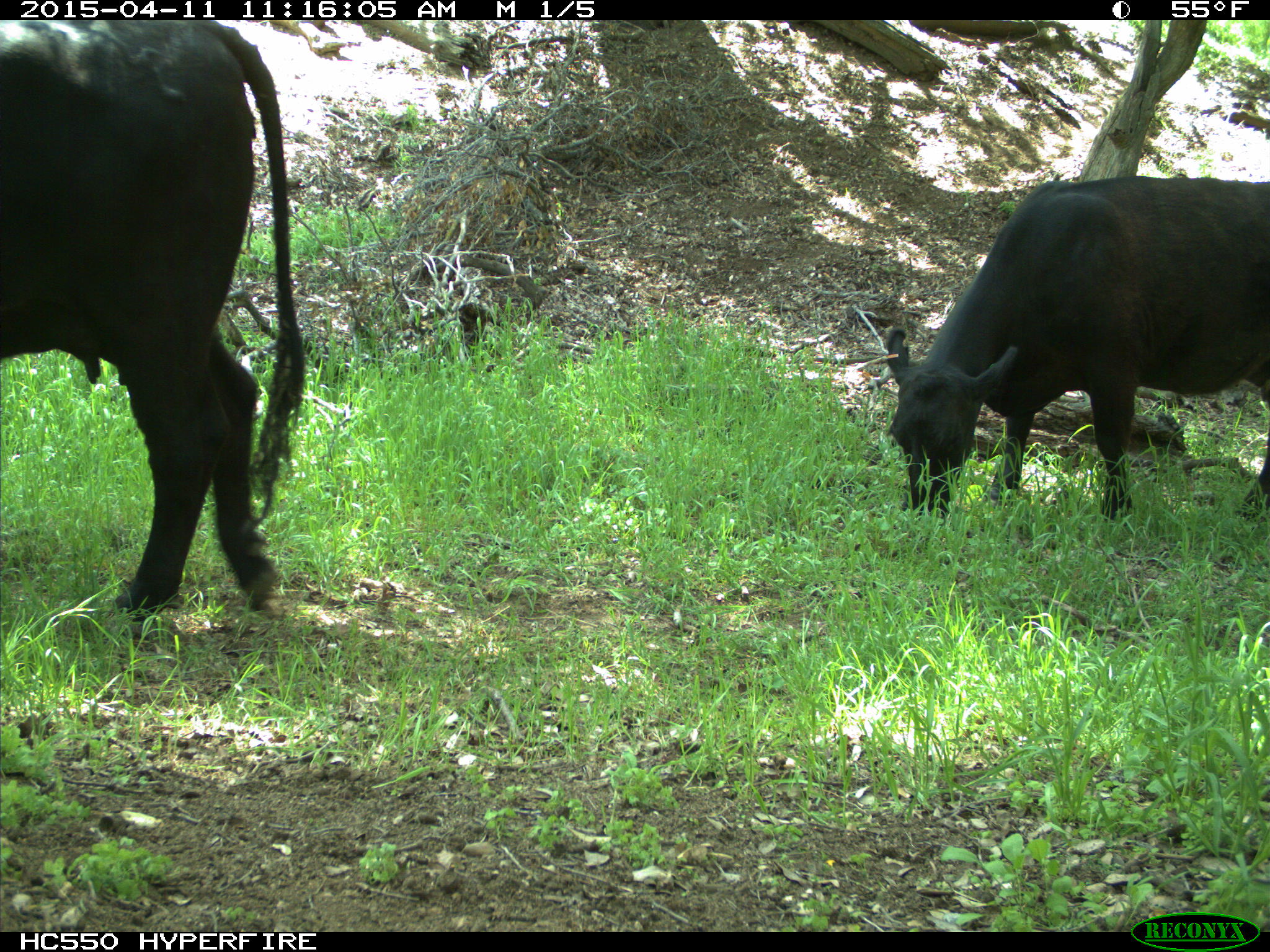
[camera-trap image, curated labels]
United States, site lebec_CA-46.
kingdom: Animalia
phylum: Chordata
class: Mammalia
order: Artiodactyla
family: Bovidae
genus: Bos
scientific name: Bos taurus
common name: domestic cow